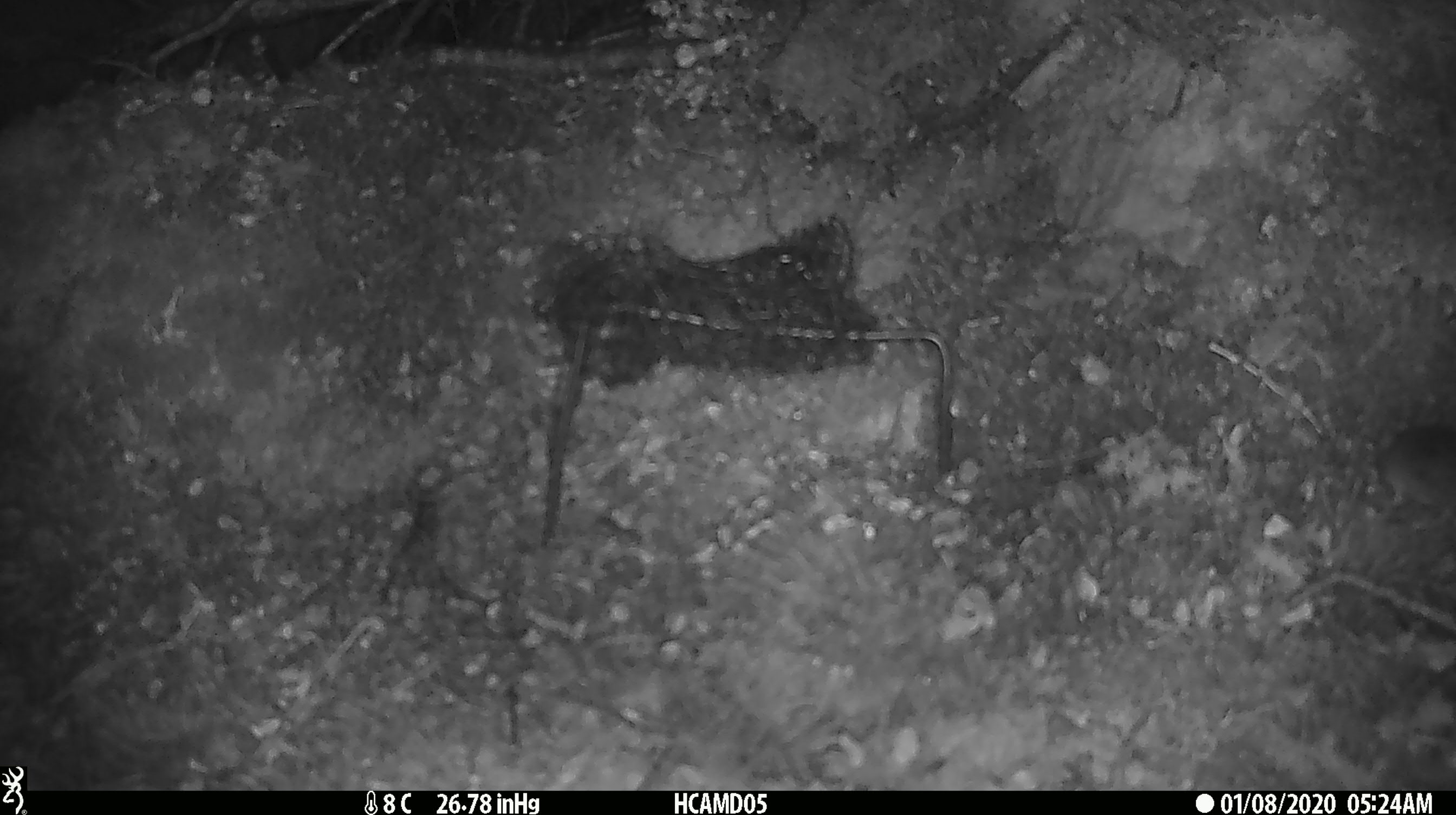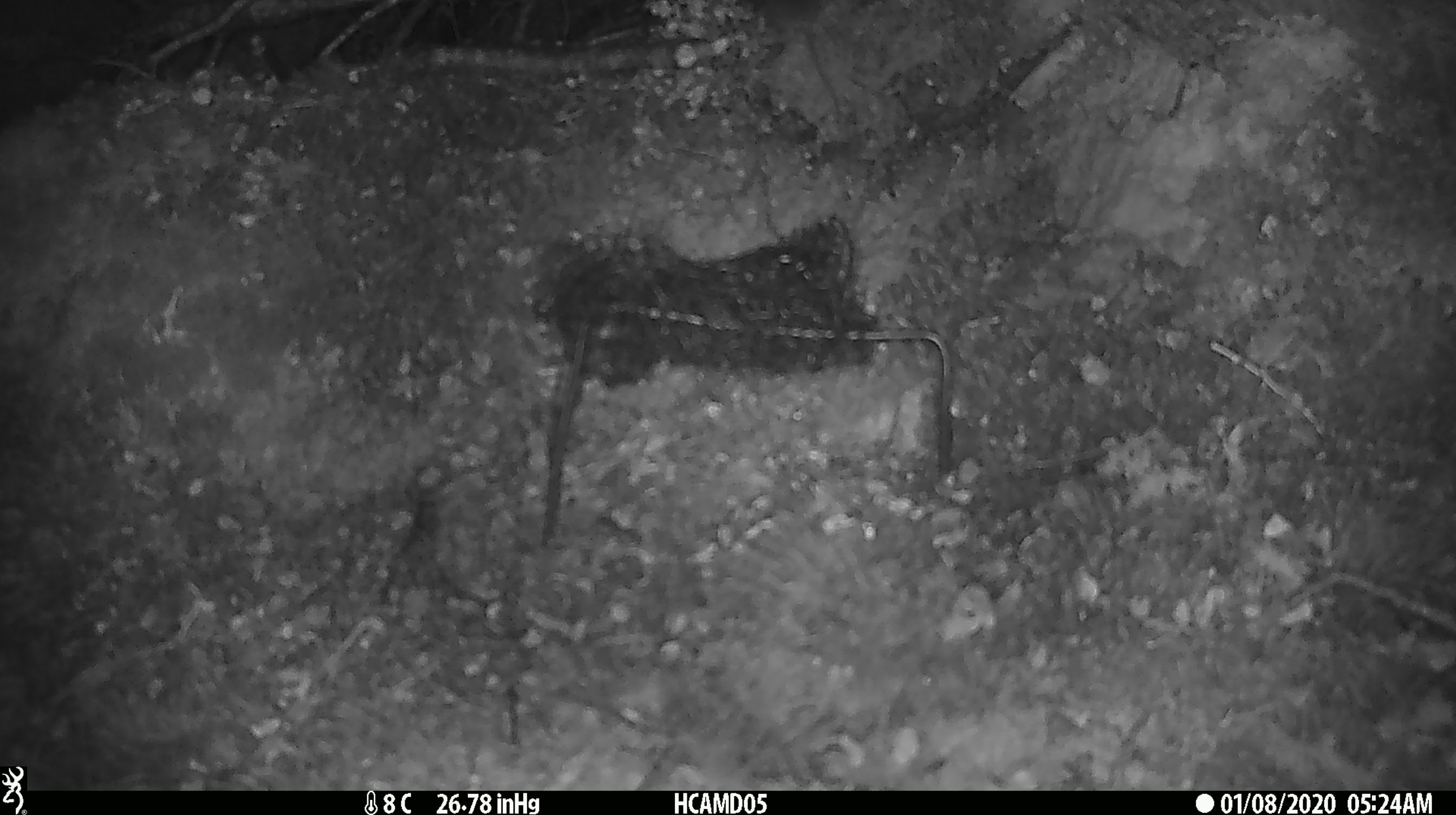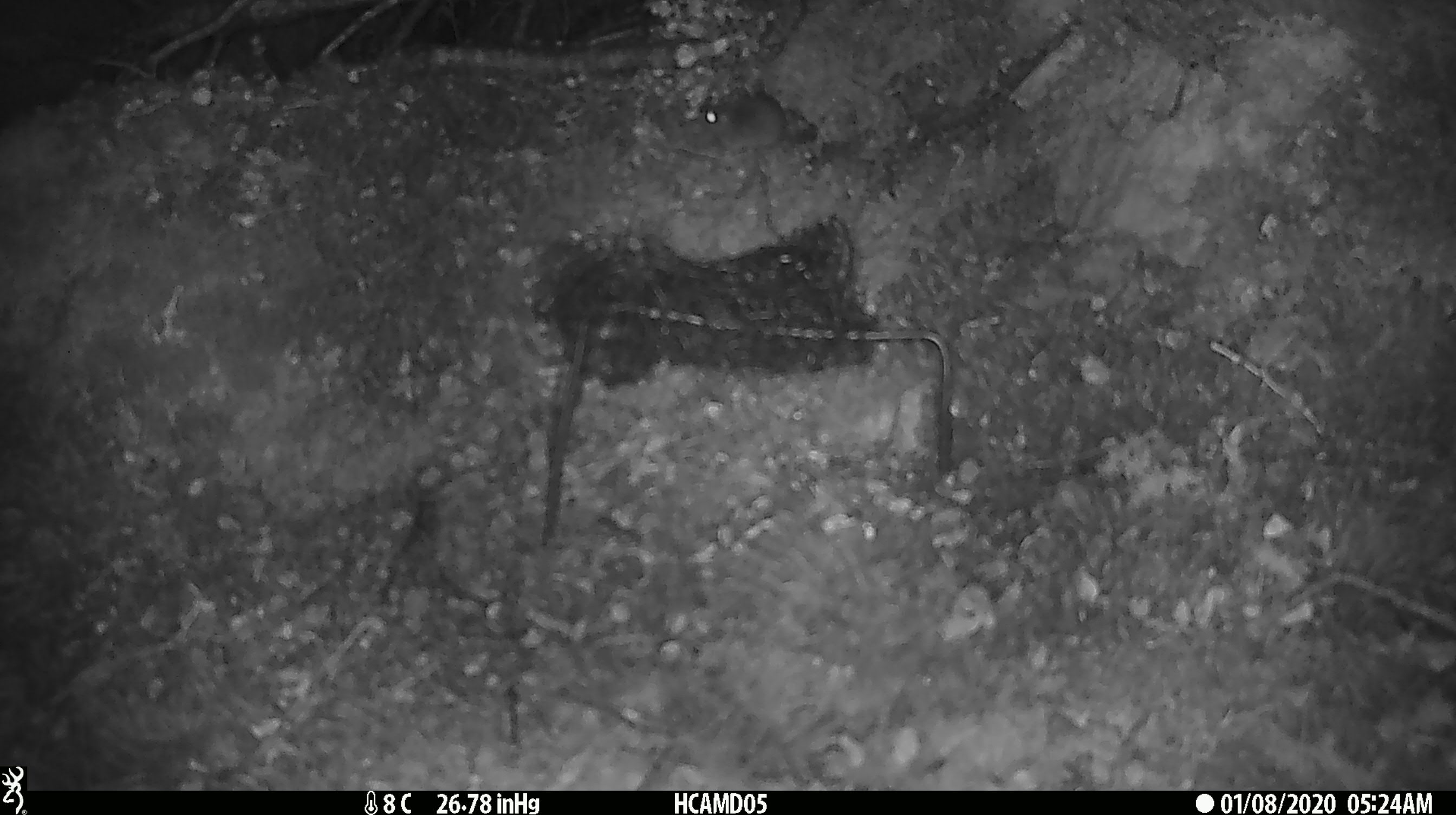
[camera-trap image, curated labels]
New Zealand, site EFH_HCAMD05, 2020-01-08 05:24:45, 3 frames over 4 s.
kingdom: Animalia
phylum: Chordata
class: Mammalia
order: Rodentia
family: Muridae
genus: Mus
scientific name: Mus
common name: mouse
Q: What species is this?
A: Mouse (Mus).